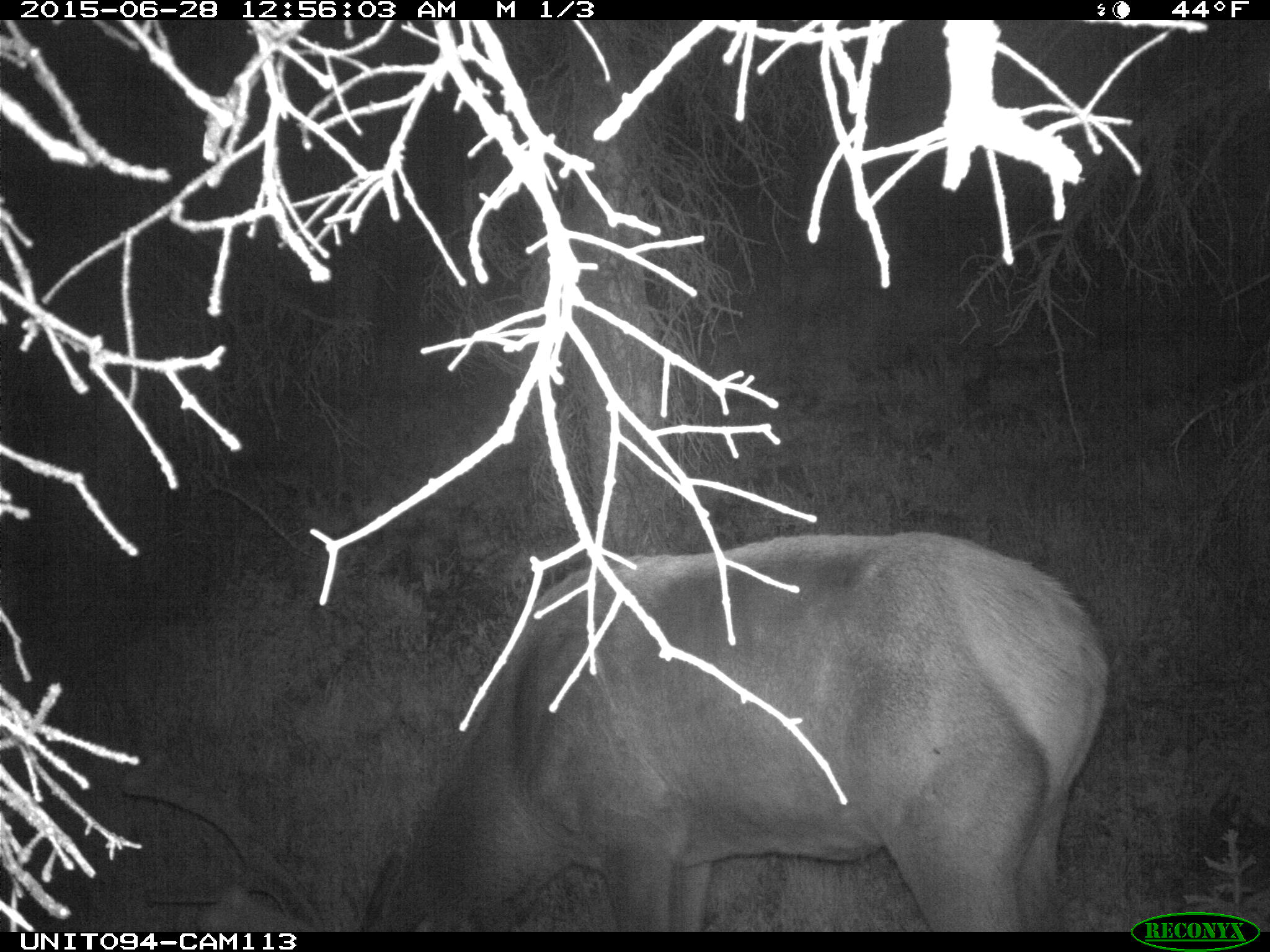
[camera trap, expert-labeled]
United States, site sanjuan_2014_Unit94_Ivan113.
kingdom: Animalia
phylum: Chordata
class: Mammalia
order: Artiodactyla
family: Cervidae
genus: Cervus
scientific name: Cervus elaphus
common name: red deer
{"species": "Cervus elaphus (red deer)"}